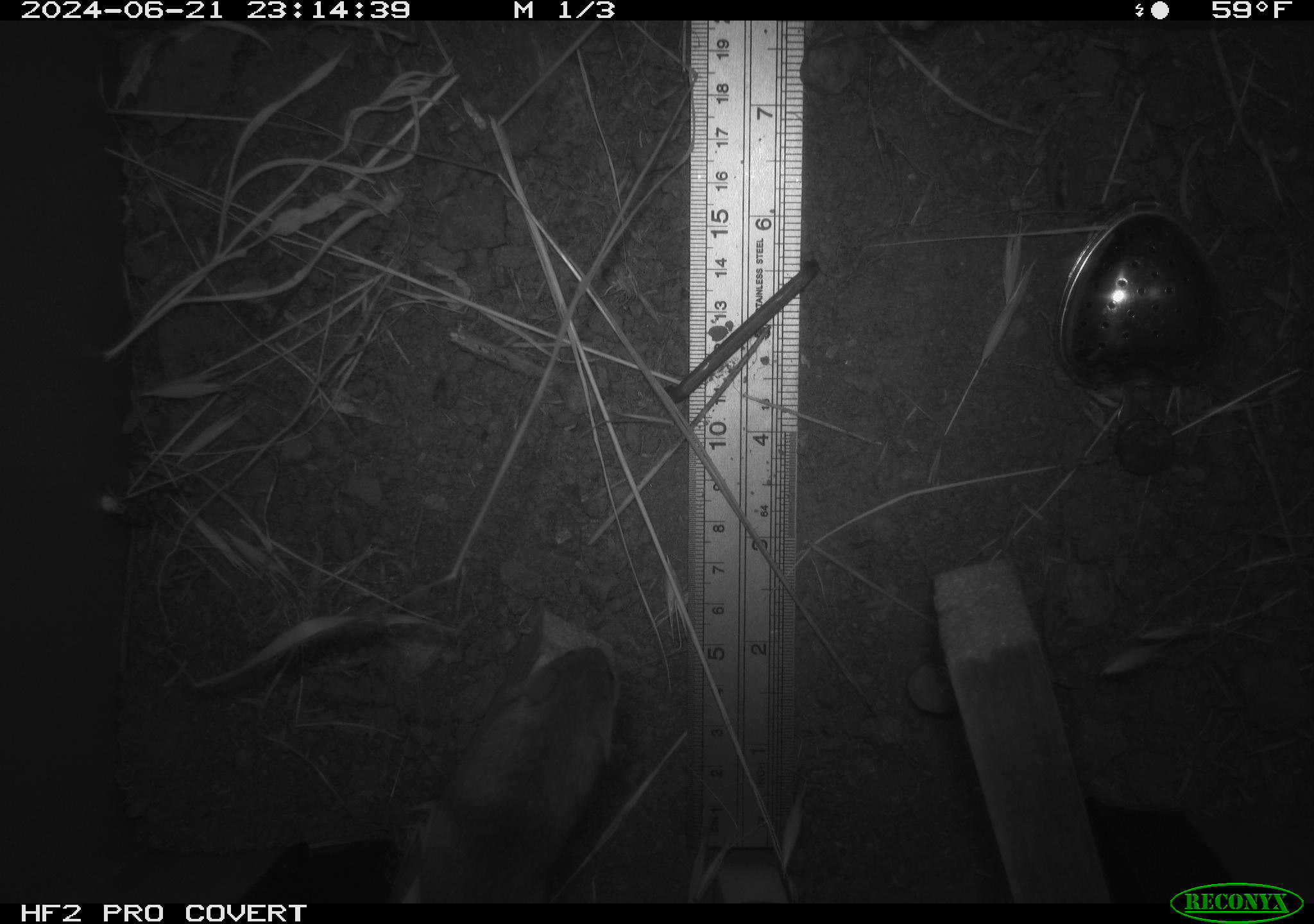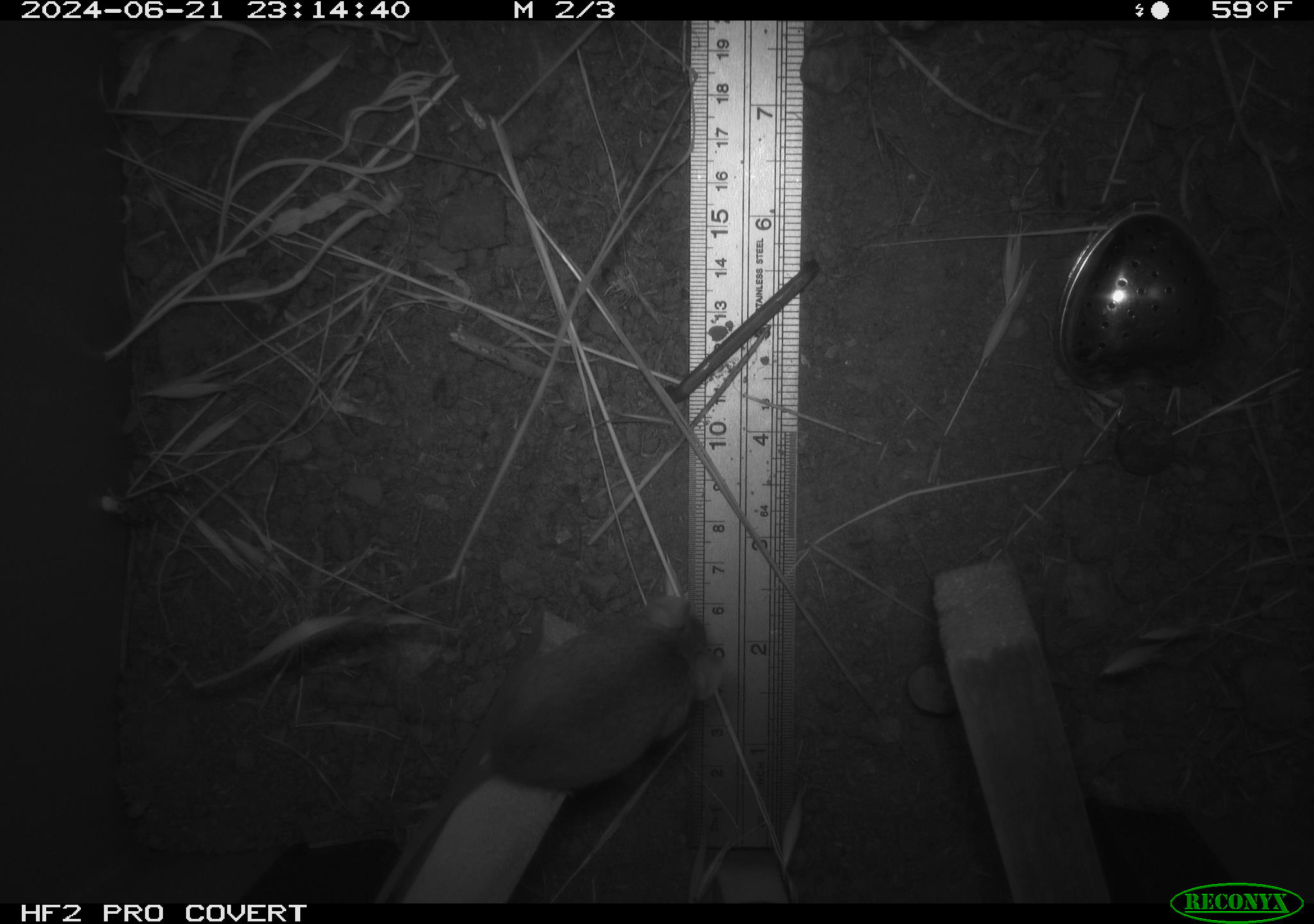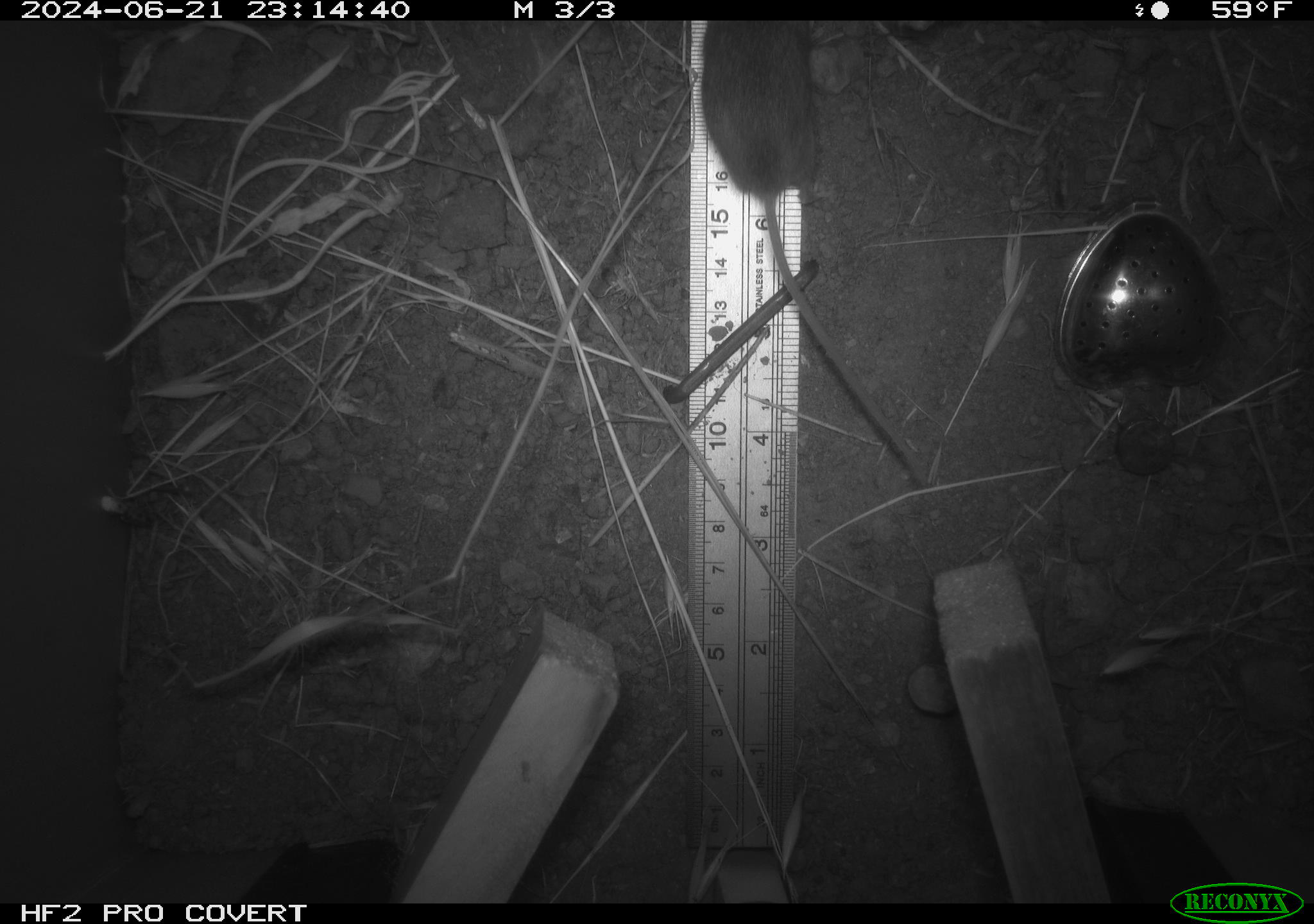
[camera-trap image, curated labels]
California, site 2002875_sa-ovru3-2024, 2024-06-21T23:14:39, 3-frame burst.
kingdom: Animalia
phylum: Chordata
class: Mammalia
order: Rodentia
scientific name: Rodentia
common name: mouse species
Mouse species (Rodentia).